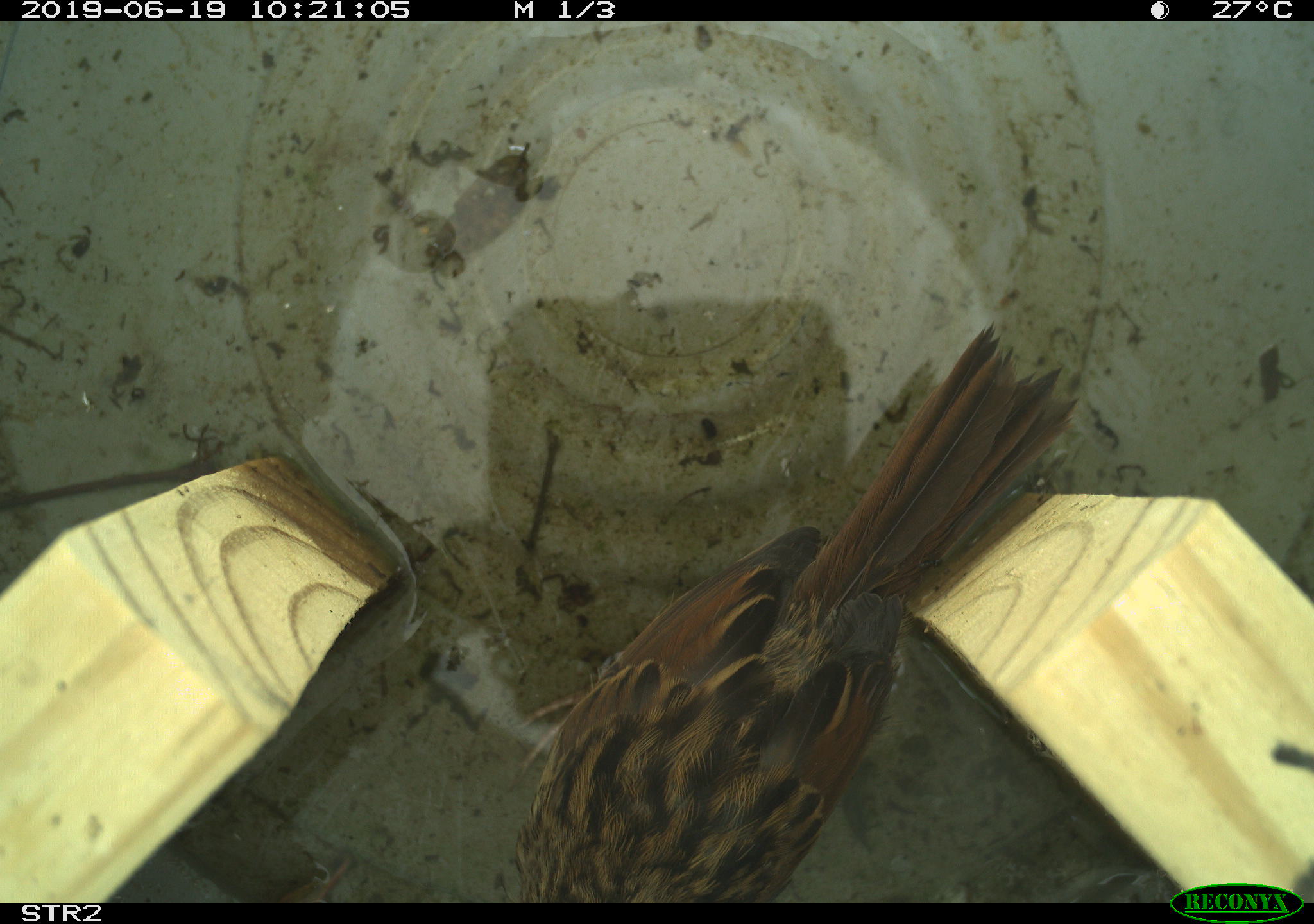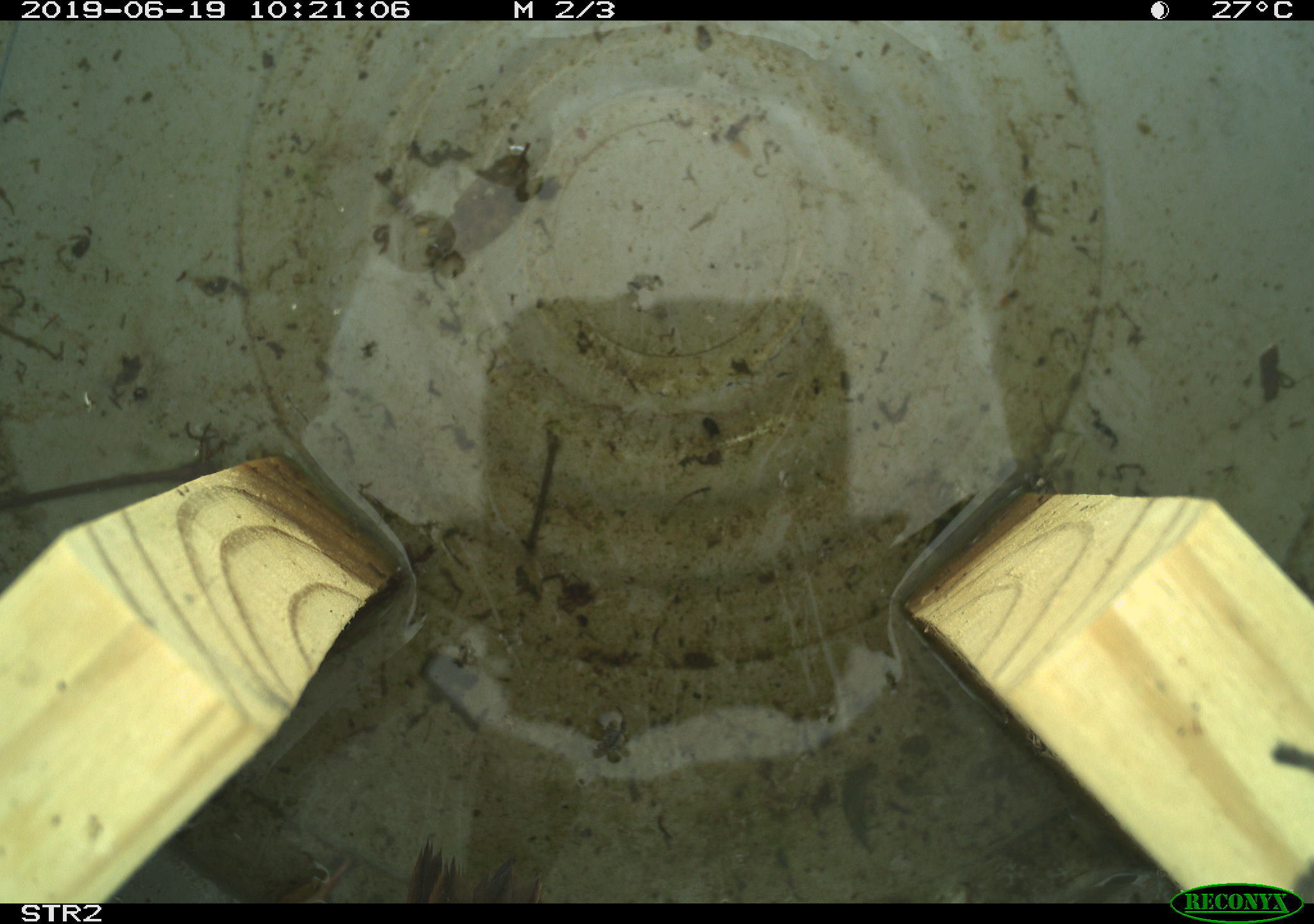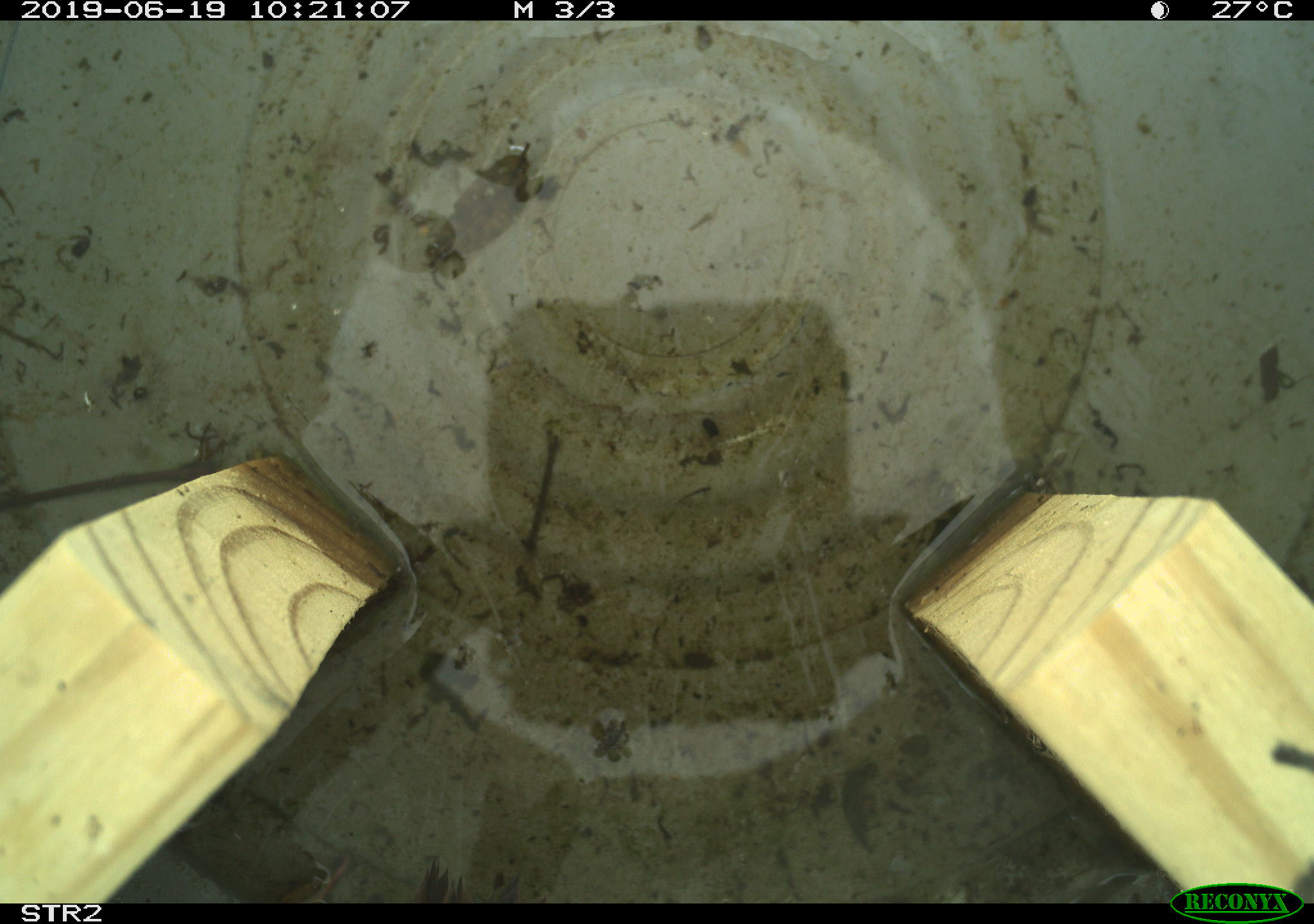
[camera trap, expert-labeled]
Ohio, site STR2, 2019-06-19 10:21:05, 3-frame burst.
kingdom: Animalia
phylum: Chordata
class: Aves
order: Passeriformes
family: Passerellidae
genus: Melospiza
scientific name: Melospiza melodia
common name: song sparrow